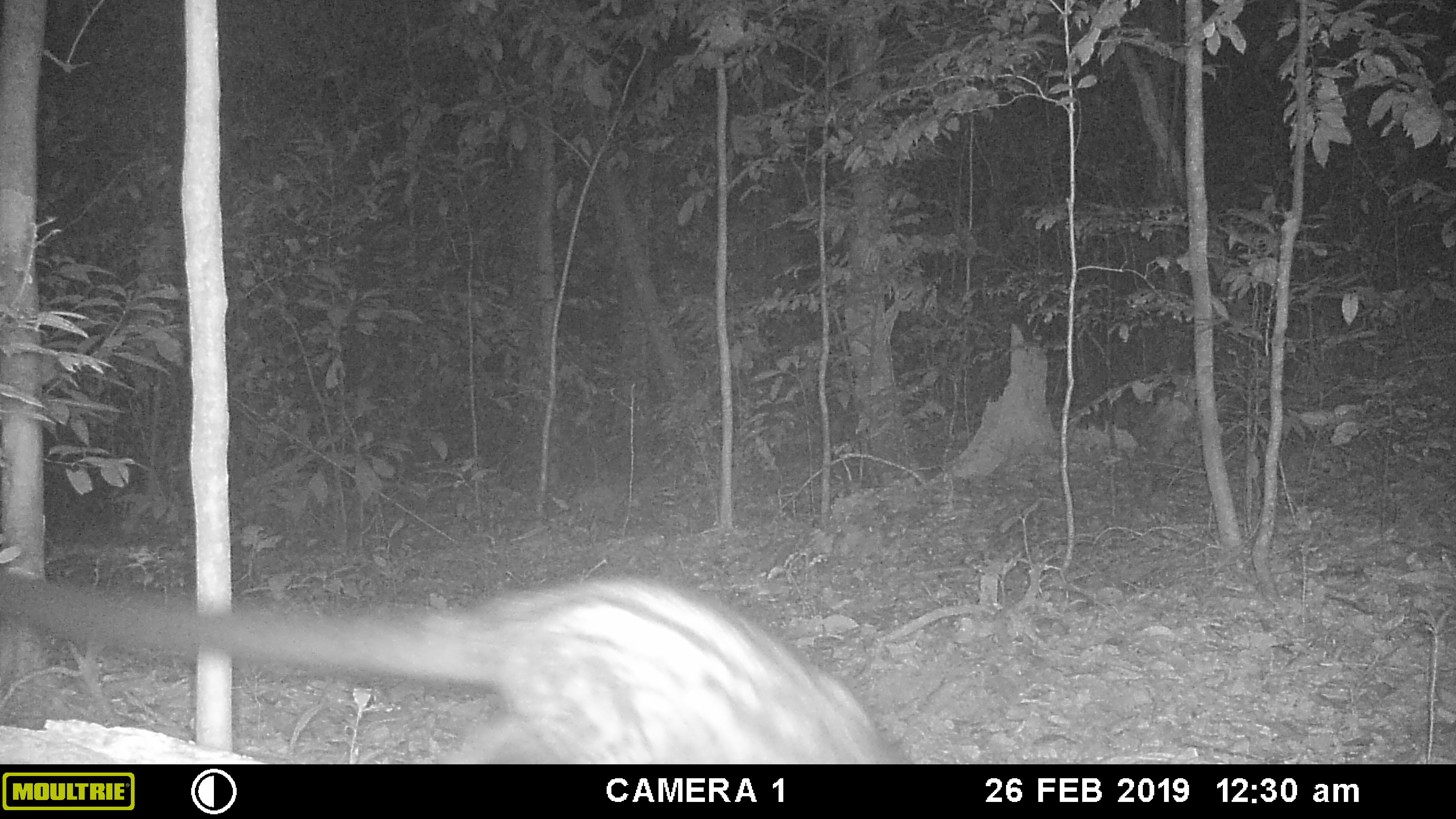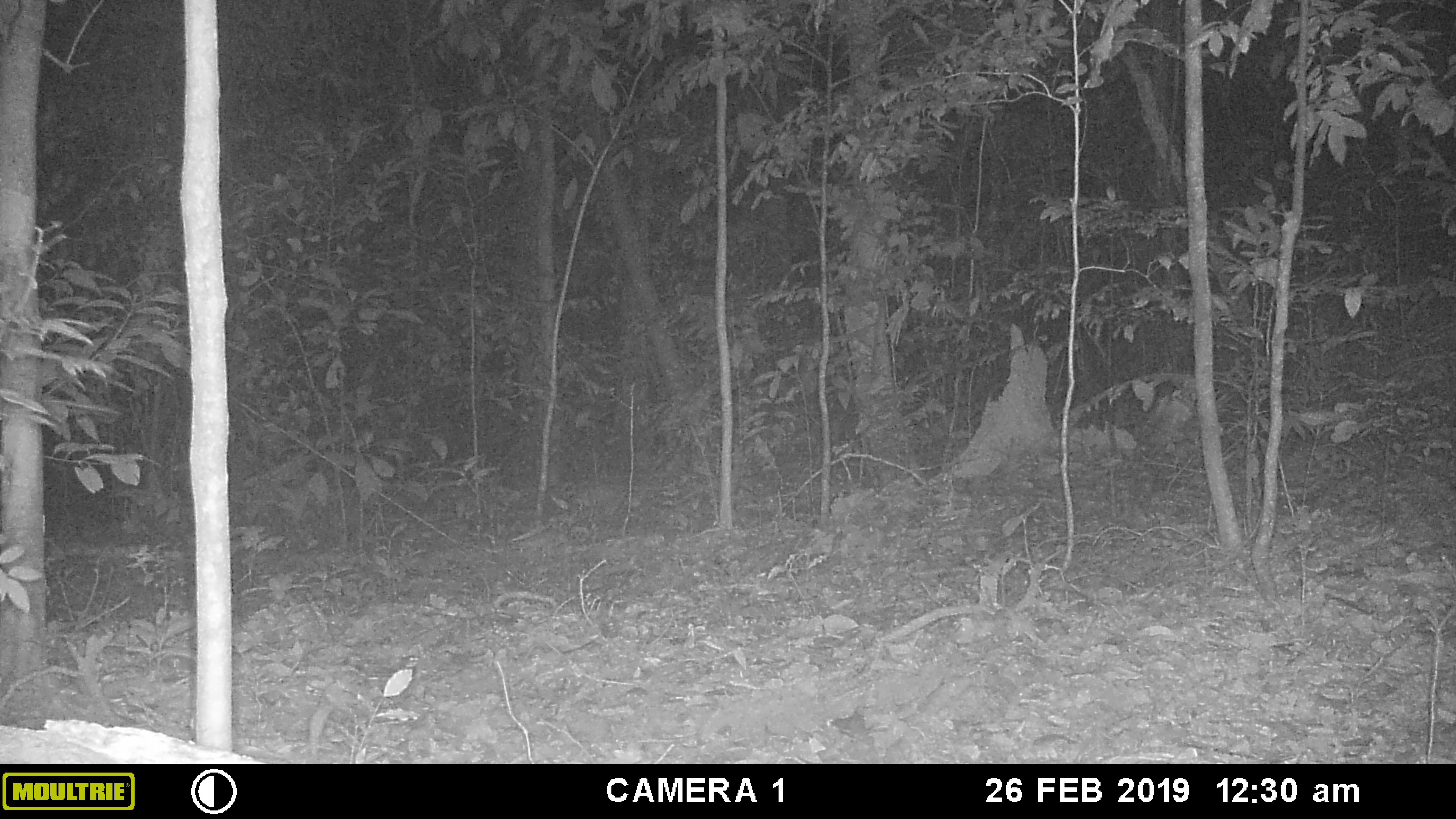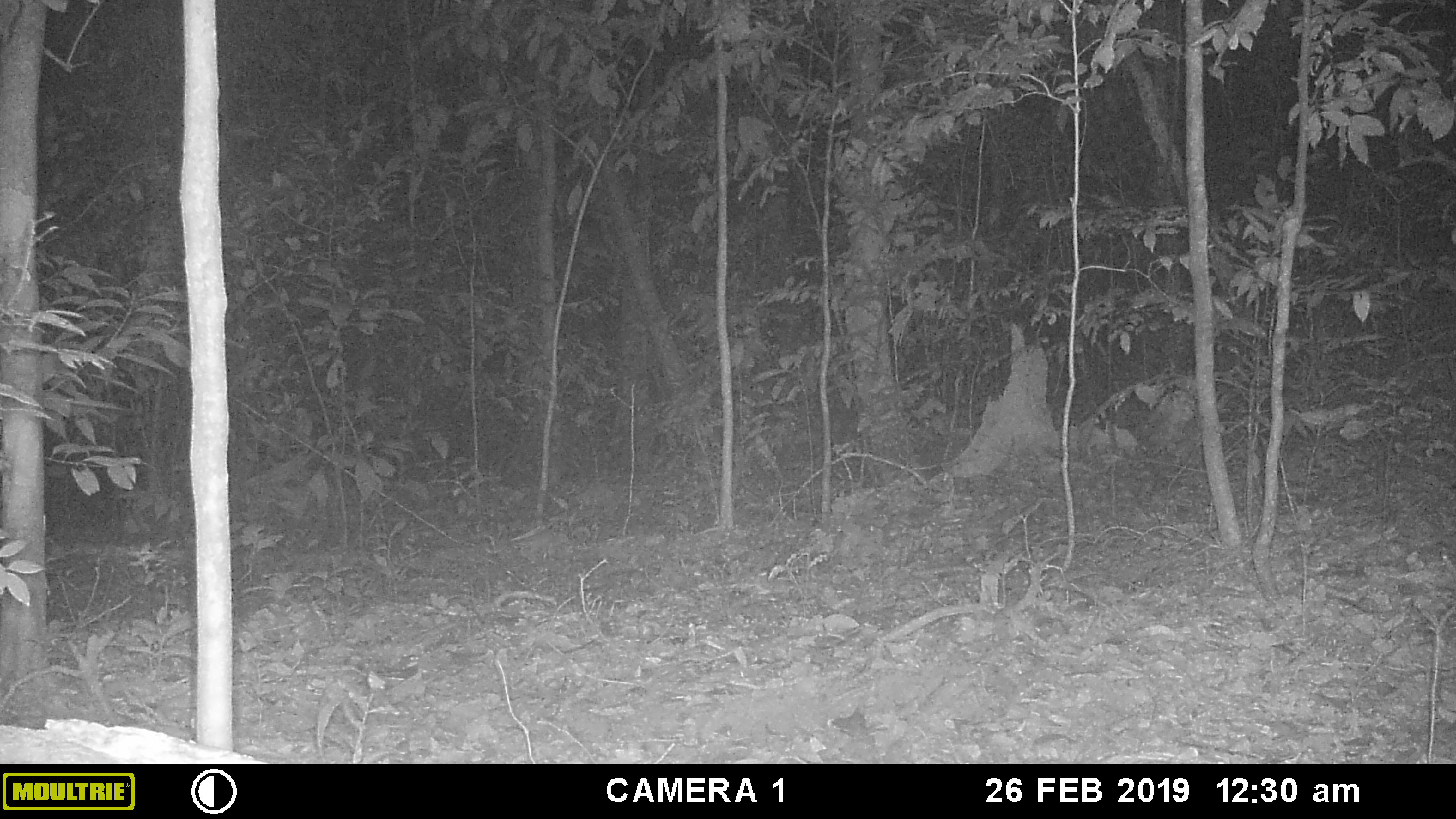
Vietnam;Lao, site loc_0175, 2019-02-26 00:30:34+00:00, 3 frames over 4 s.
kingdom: Animalia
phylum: Chordata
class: Mammalia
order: Carnivora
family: Viverridae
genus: Paradoxurus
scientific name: Paradoxurus hermaphroditus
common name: common palm civet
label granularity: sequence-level